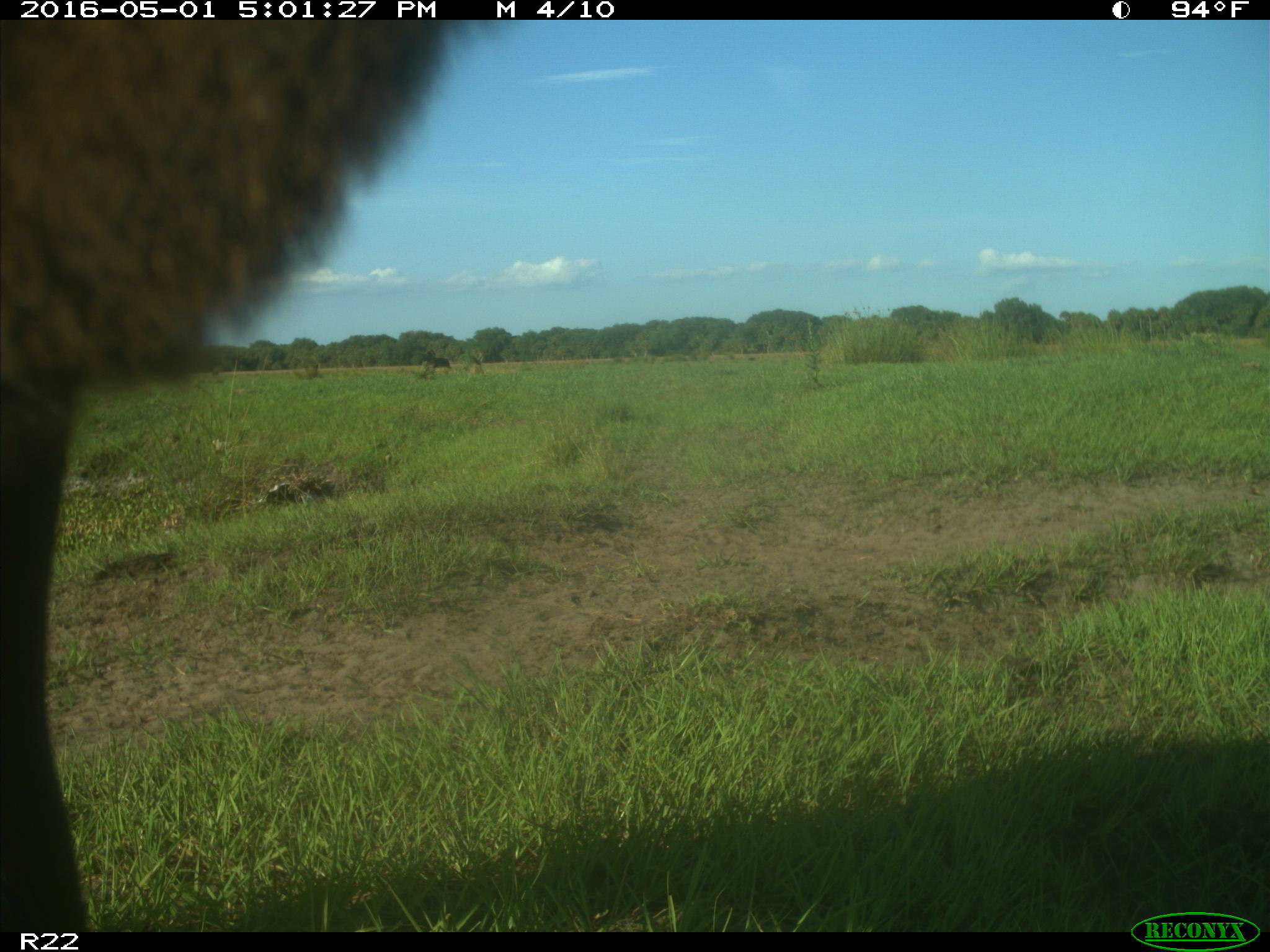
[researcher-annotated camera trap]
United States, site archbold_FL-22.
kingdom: Animalia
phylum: Chordata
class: Mammalia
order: Artiodactyla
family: Bovidae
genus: Bos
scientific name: Bos taurus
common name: domestic cow